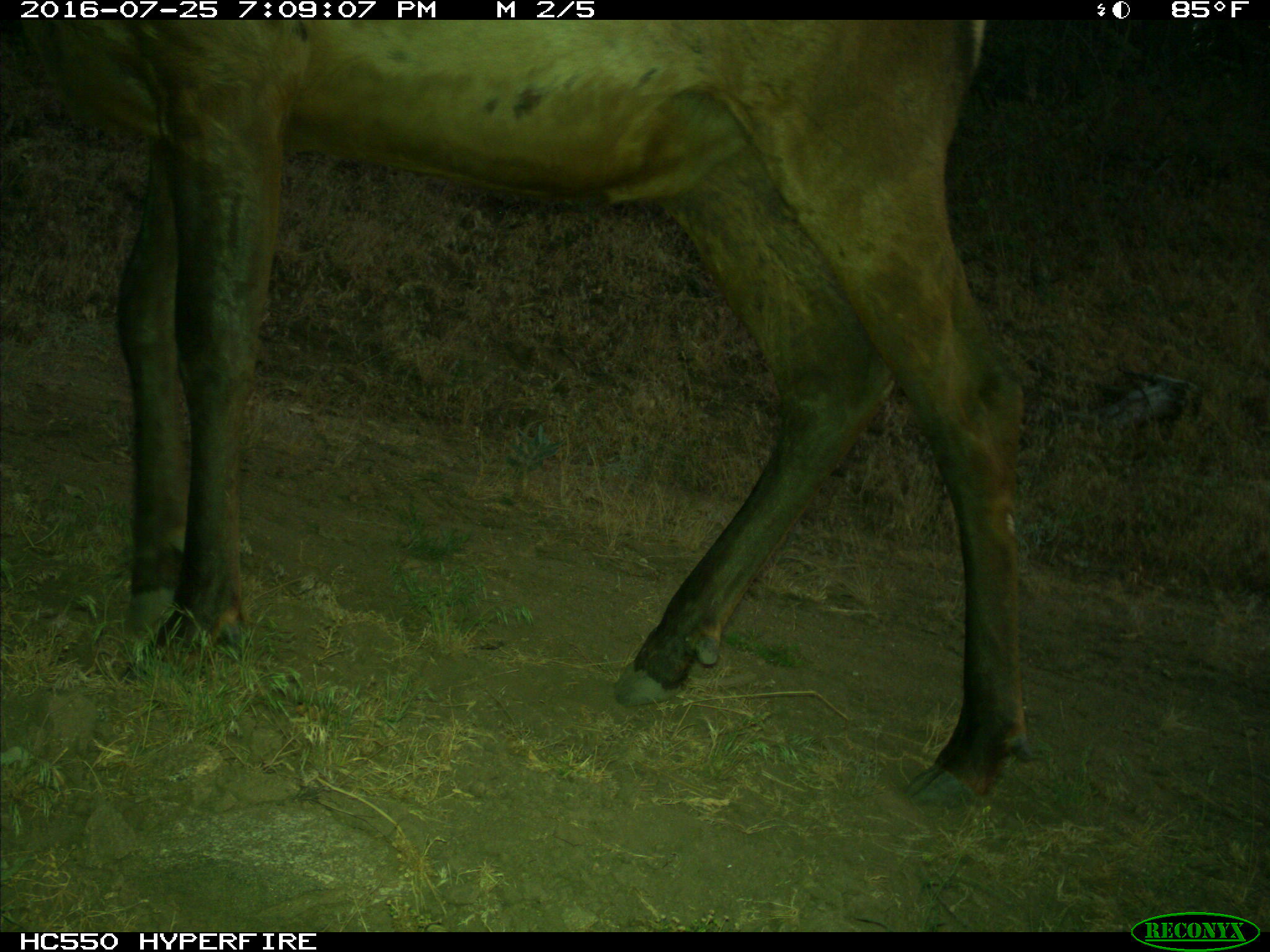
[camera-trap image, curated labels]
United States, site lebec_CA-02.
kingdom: Animalia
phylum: Chordata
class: Mammalia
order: Artiodactyla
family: Cervidae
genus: Cervus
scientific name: Cervus canadensis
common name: elk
Cervus canadensis (elk).